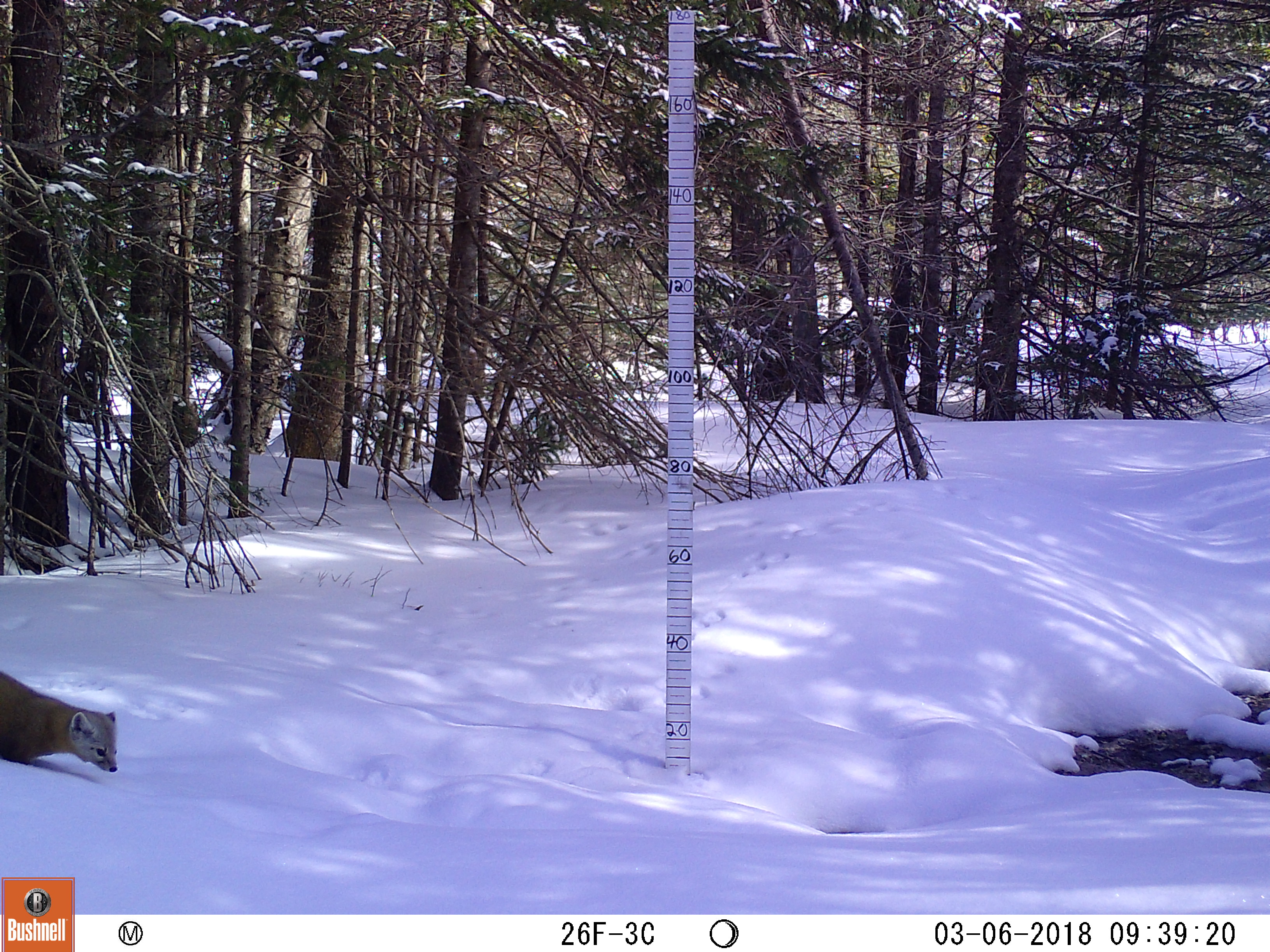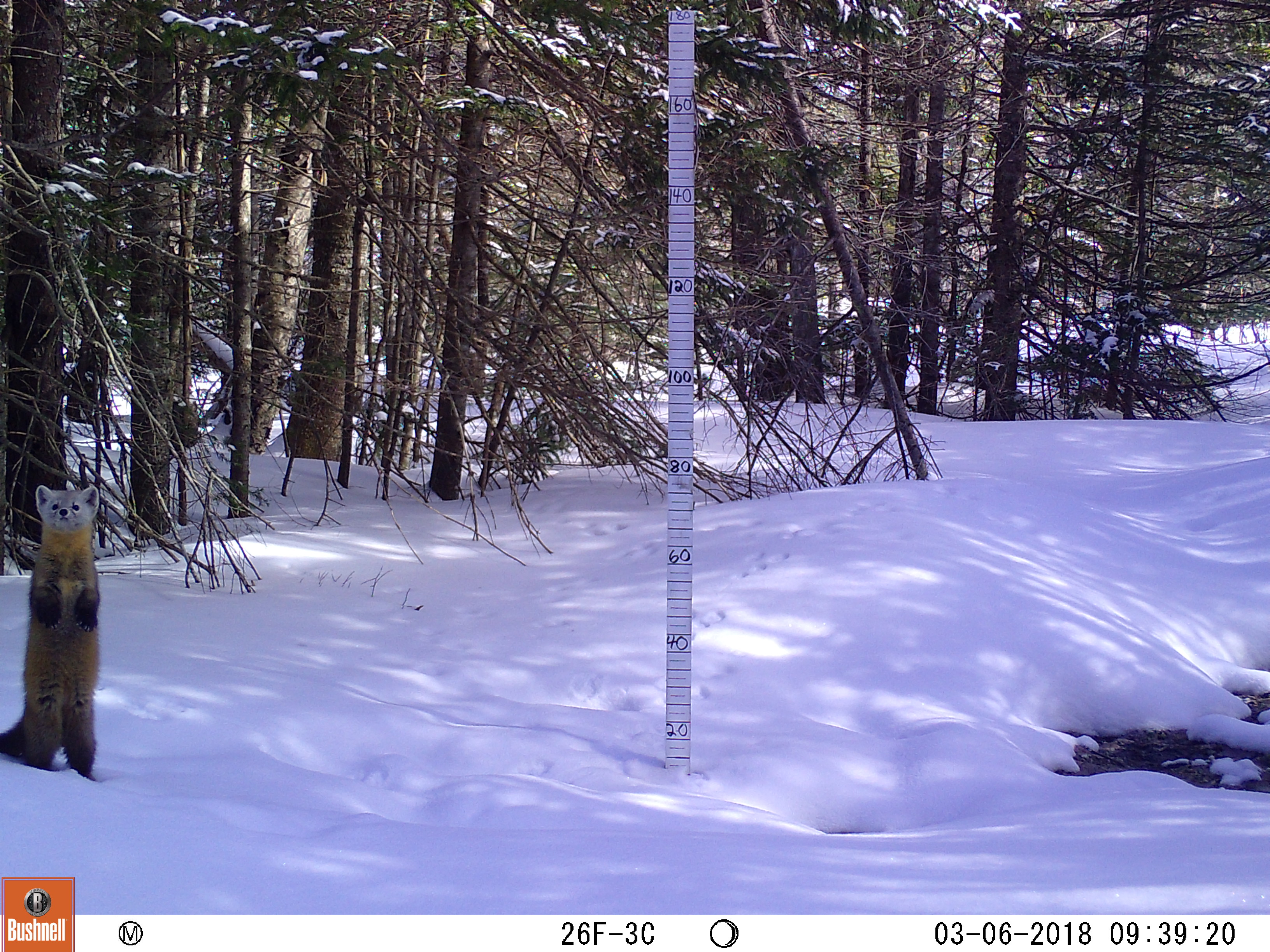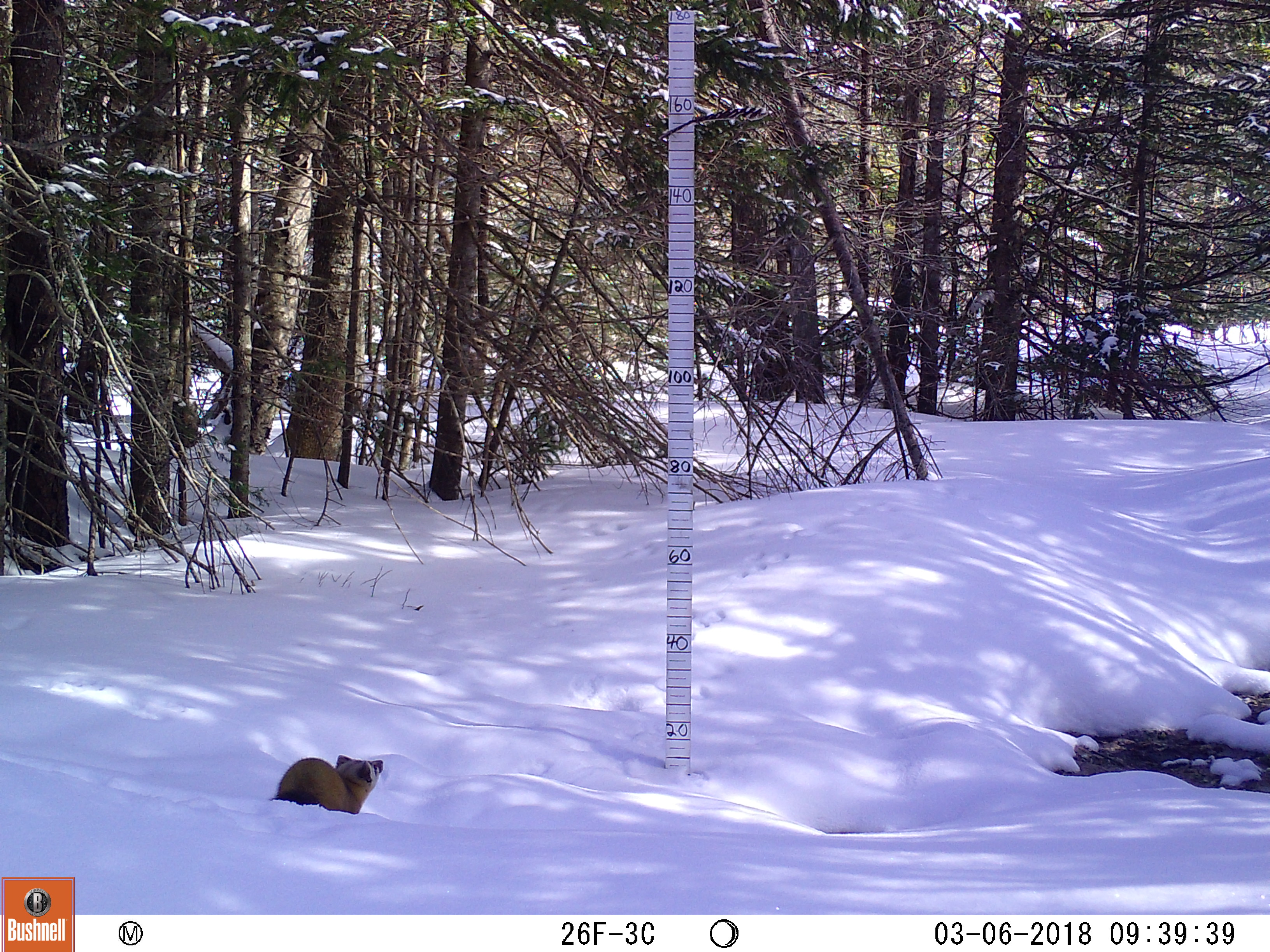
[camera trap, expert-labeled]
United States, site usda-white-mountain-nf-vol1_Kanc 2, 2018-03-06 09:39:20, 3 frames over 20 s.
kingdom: Animalia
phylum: Chordata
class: Mammalia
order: Carnivora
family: Mustelidae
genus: Martes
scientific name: Martes americana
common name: american marten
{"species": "american marten (Martes americana)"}